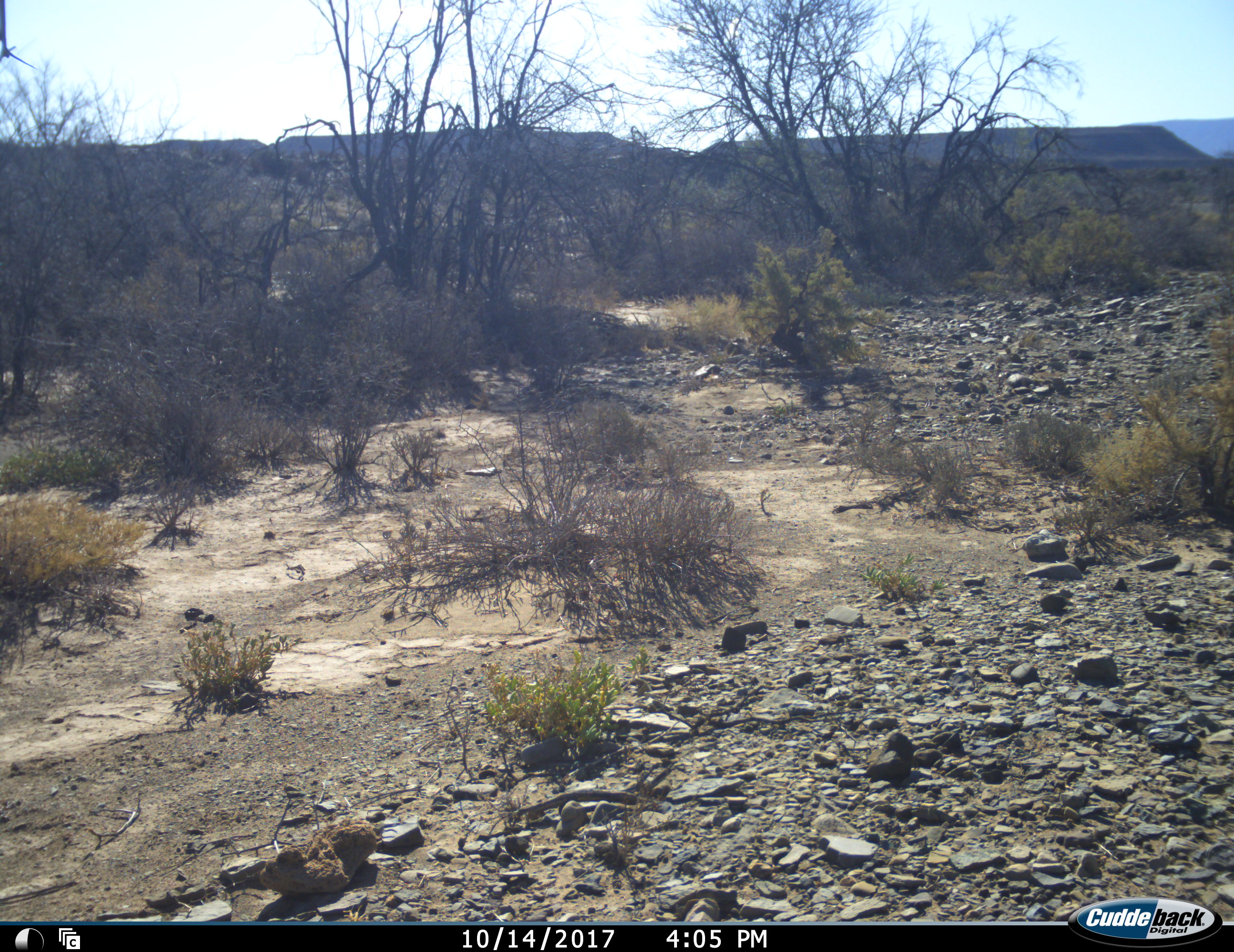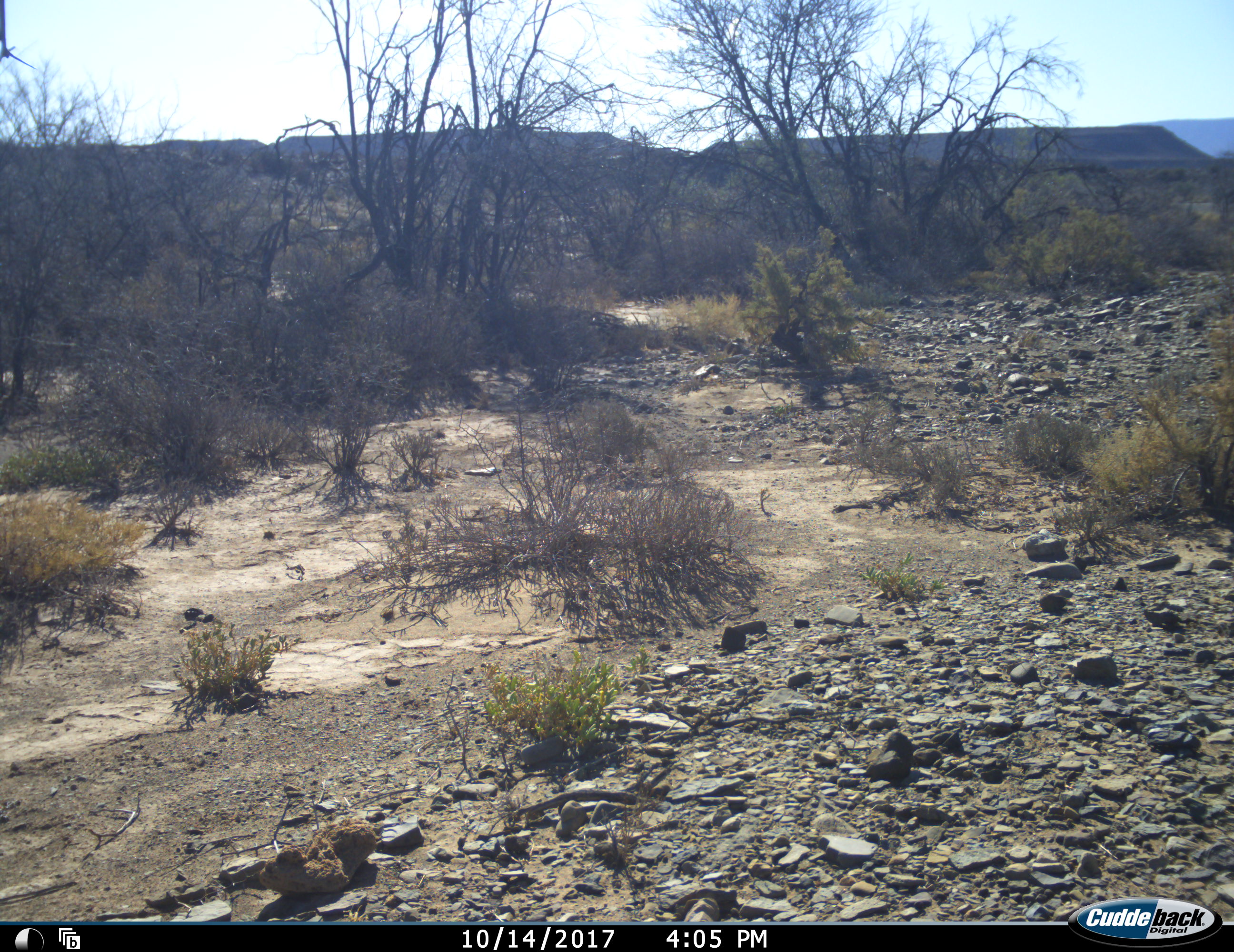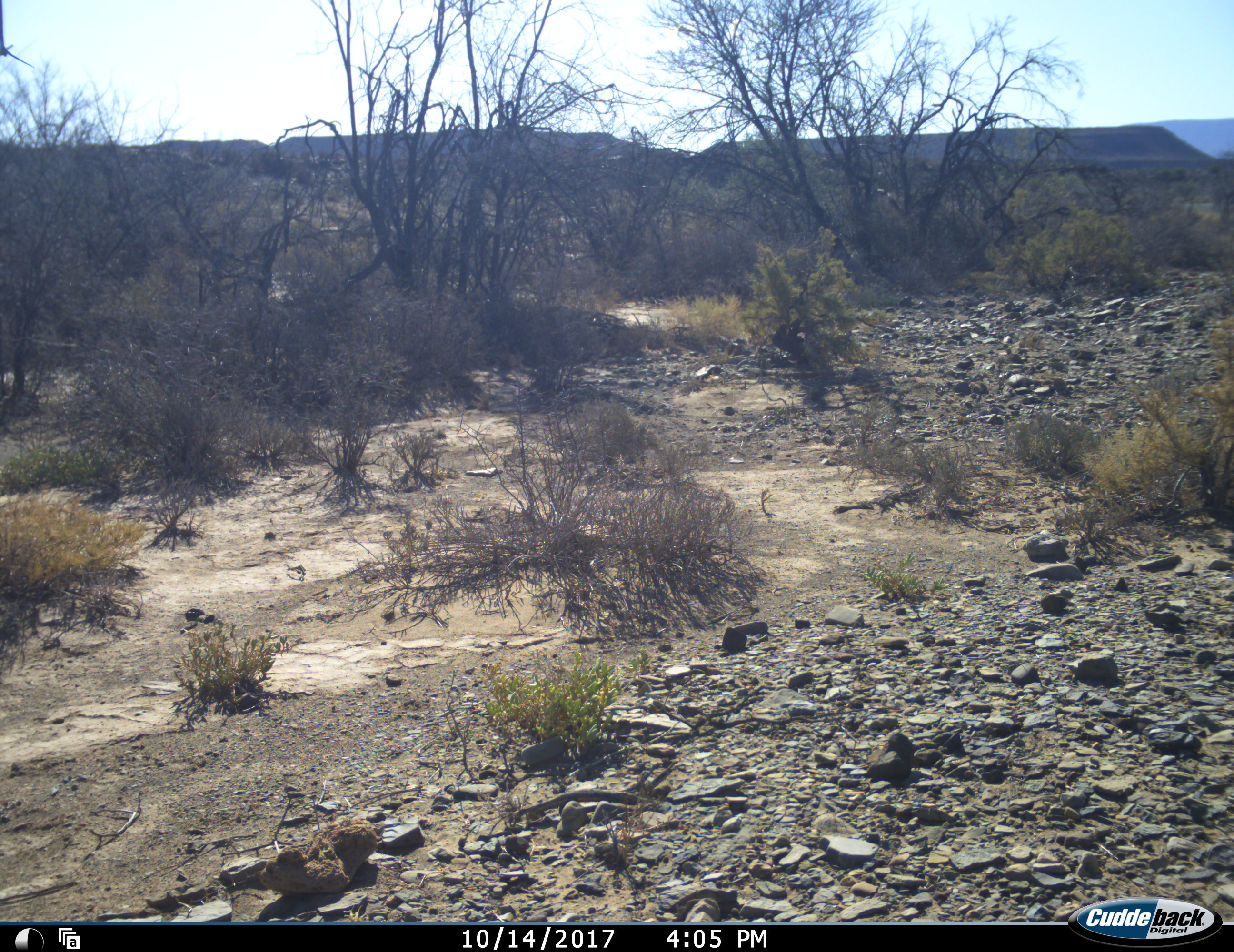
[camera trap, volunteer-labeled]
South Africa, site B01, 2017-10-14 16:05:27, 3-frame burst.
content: no animal present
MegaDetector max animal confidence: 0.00